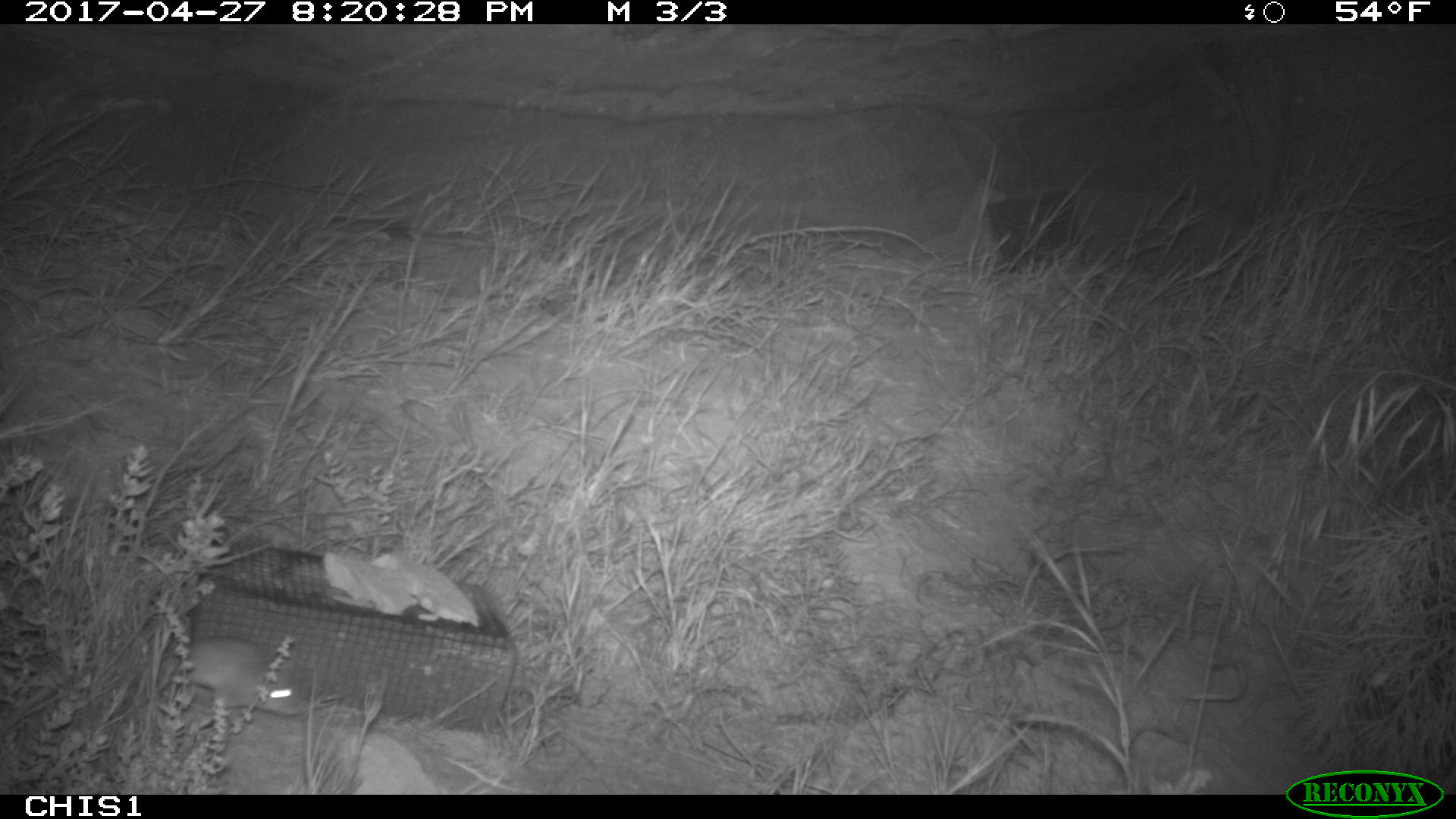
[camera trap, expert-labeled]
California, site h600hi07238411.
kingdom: Animalia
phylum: Chordata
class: Mammalia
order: Rodentia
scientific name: Rodentia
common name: rodent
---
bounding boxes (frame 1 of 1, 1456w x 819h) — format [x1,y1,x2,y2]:
rodent: [165,607,306,714]